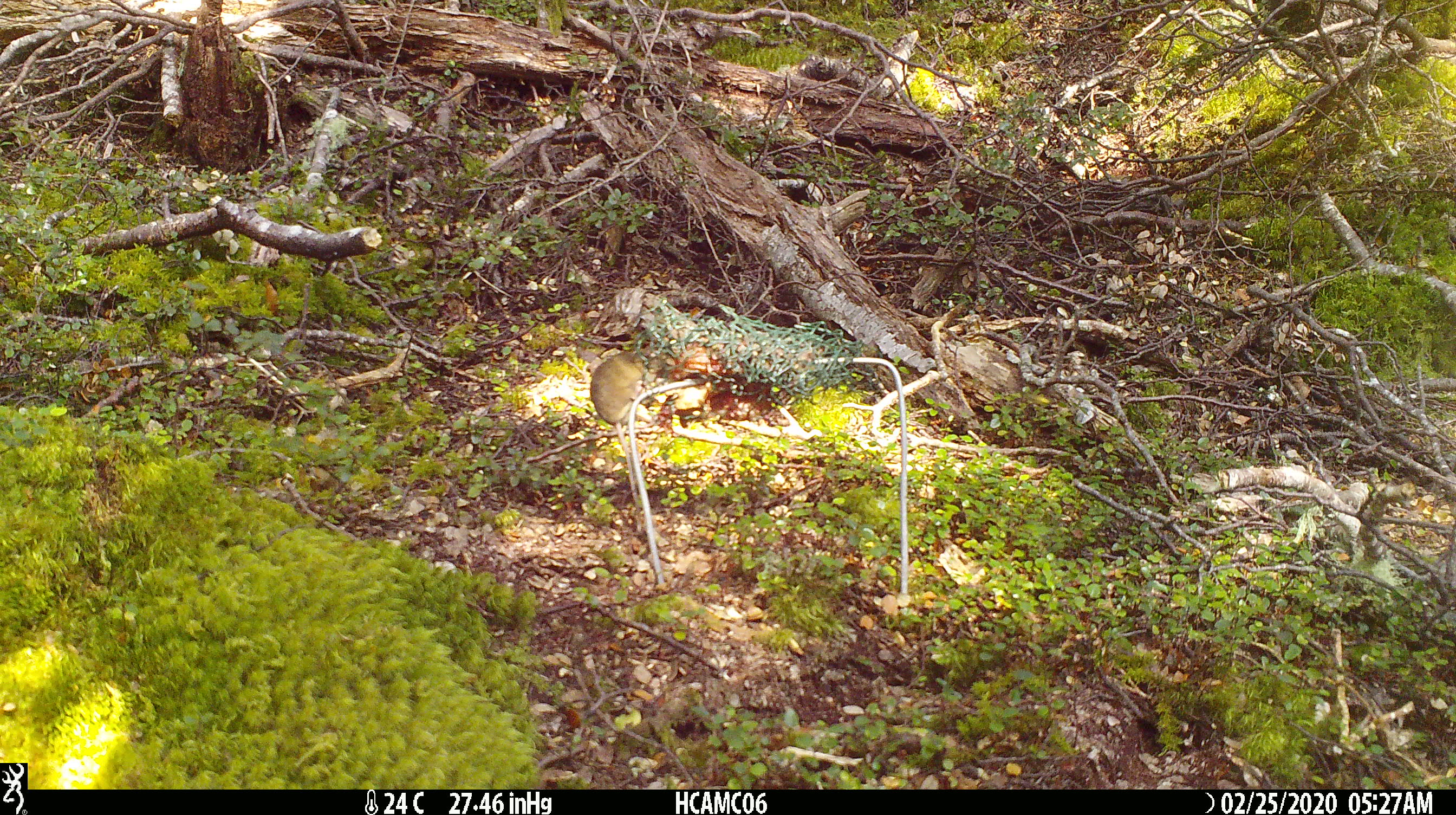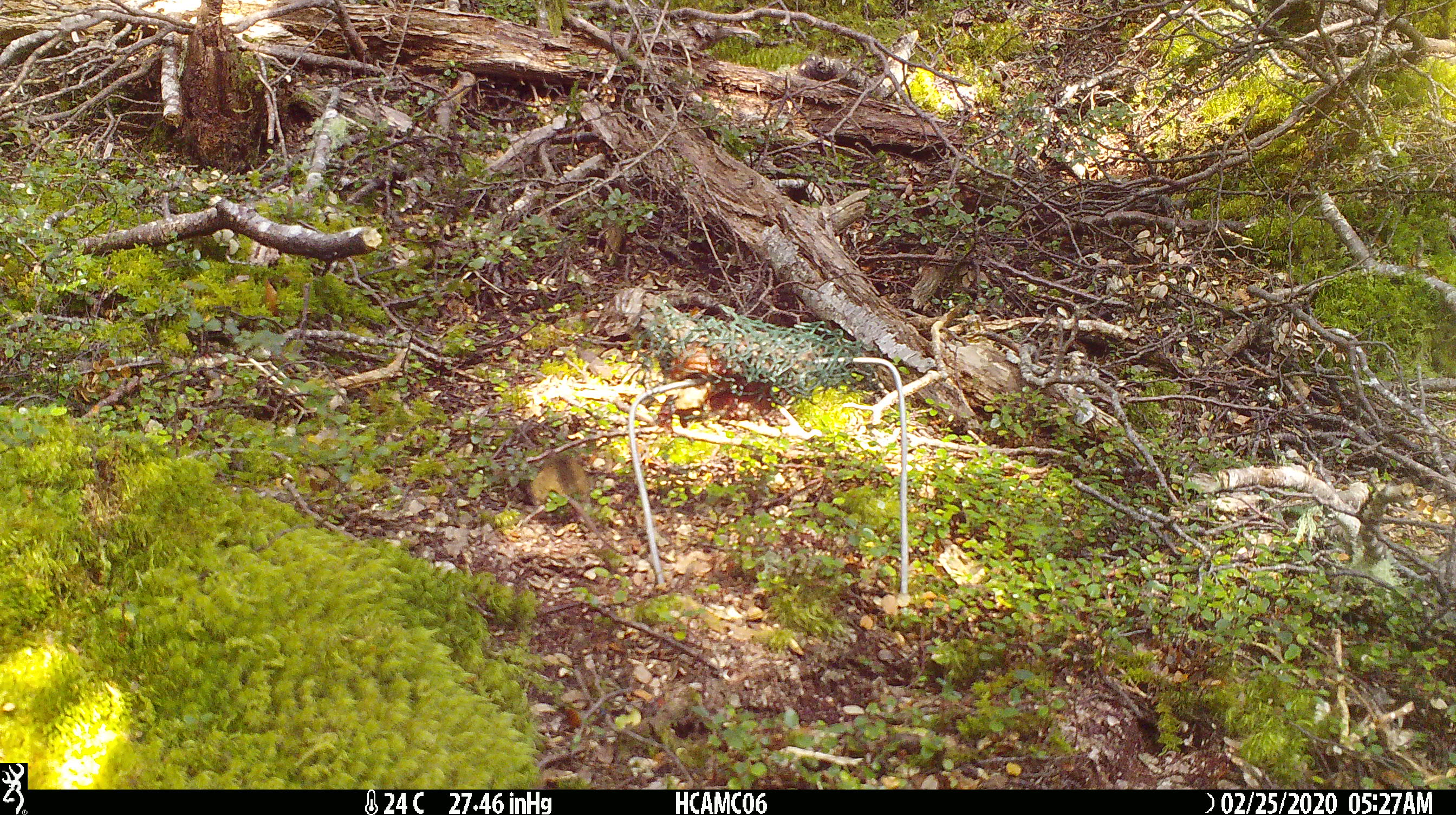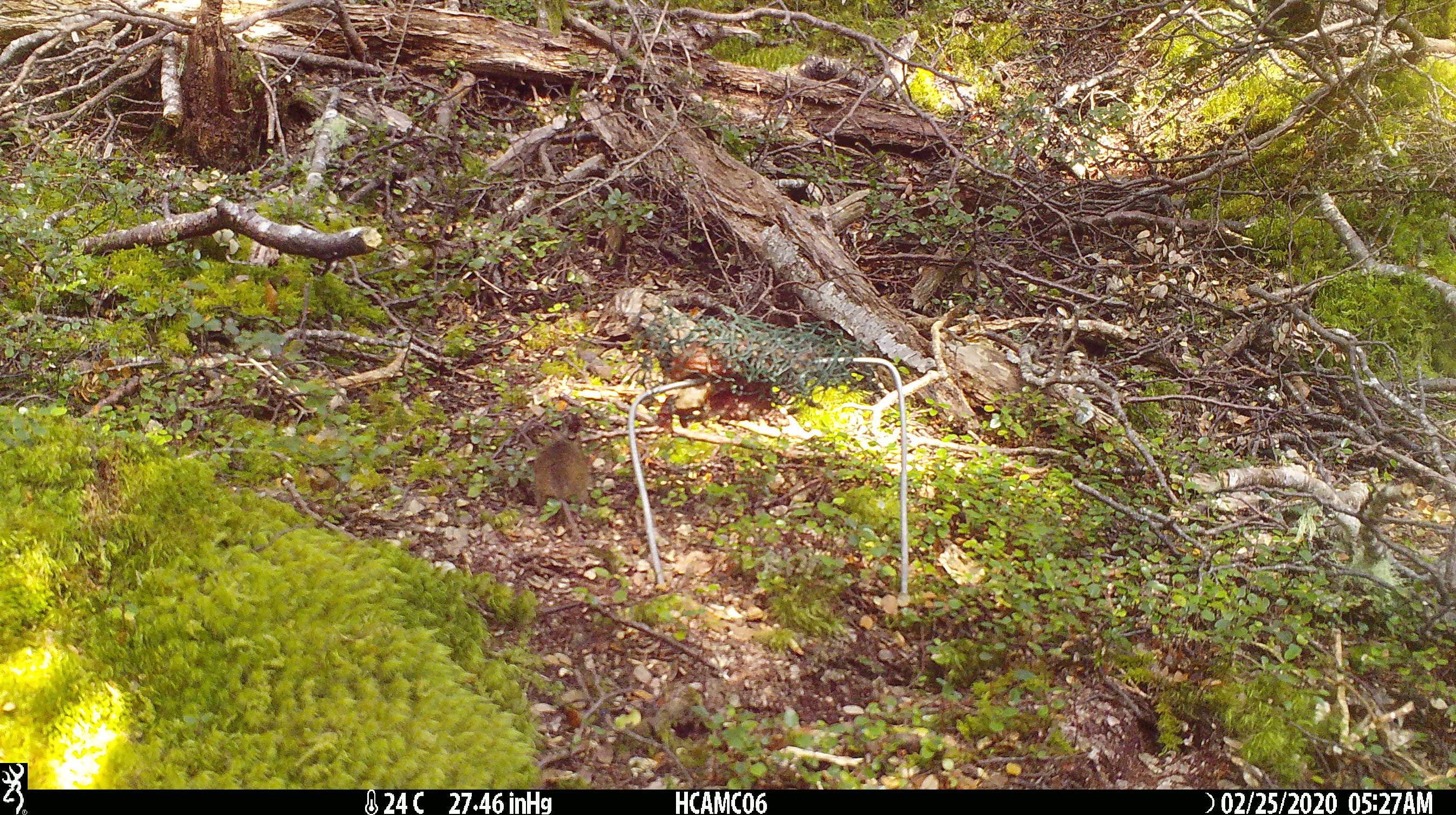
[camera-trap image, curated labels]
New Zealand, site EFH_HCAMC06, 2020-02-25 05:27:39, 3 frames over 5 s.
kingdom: Animalia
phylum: Chordata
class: Mammalia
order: Rodentia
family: Muridae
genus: Mus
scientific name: Mus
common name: mouse